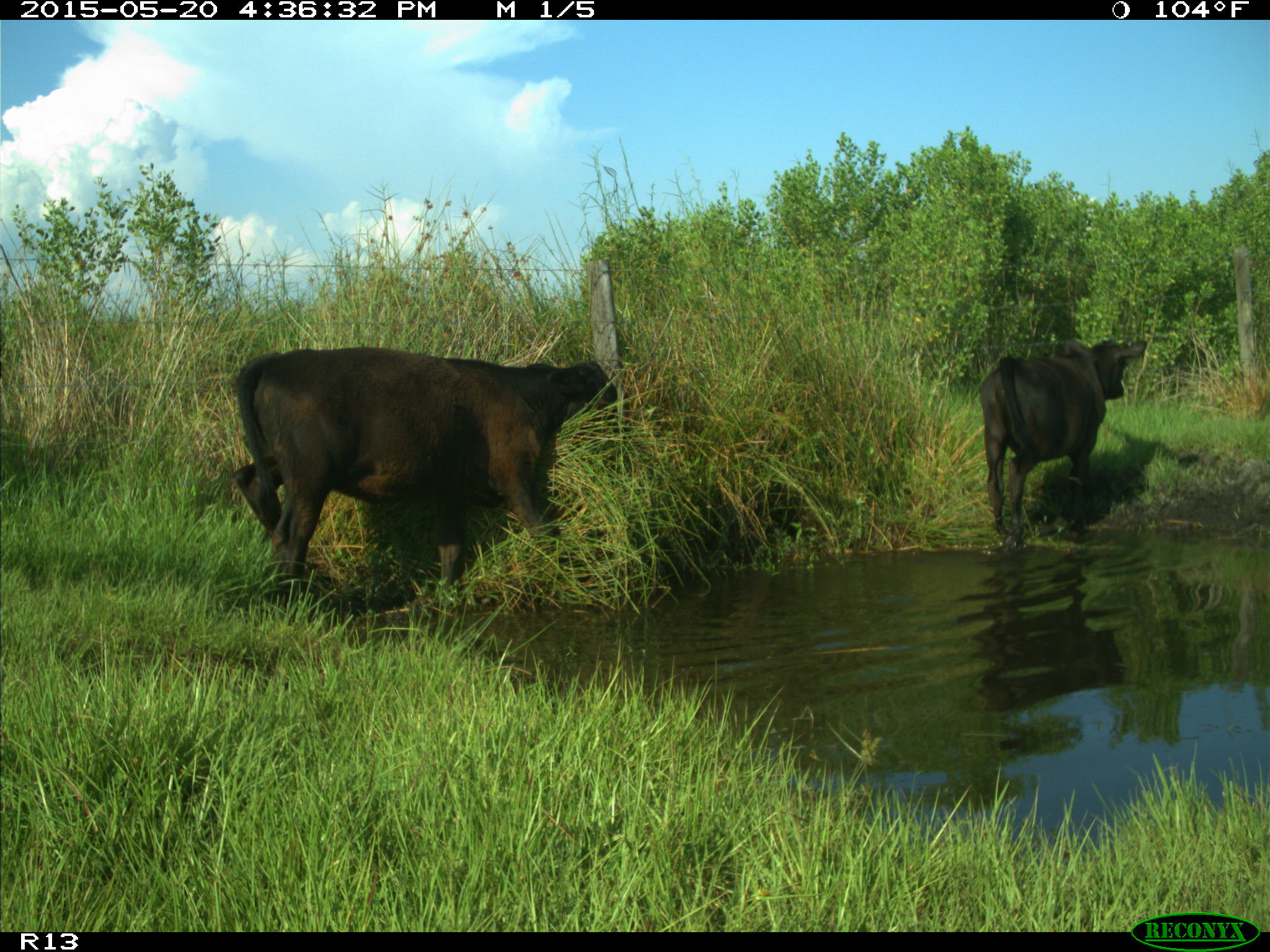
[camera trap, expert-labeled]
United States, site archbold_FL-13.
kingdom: Animalia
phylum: Chordata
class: Mammalia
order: Artiodactyla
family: Bovidae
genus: Bos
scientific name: Bos taurus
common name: domestic cow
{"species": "Bos taurus (domestic cow)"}